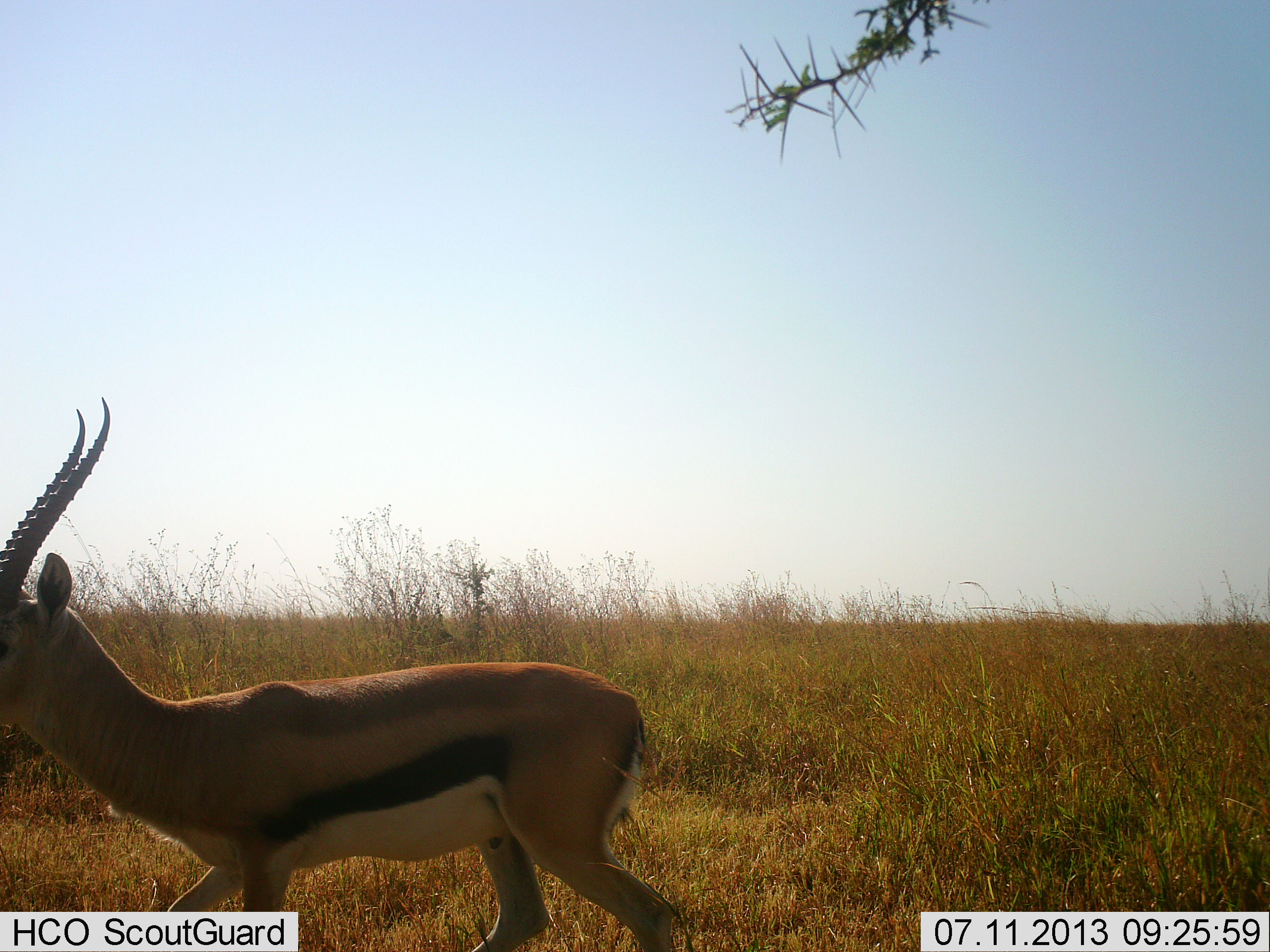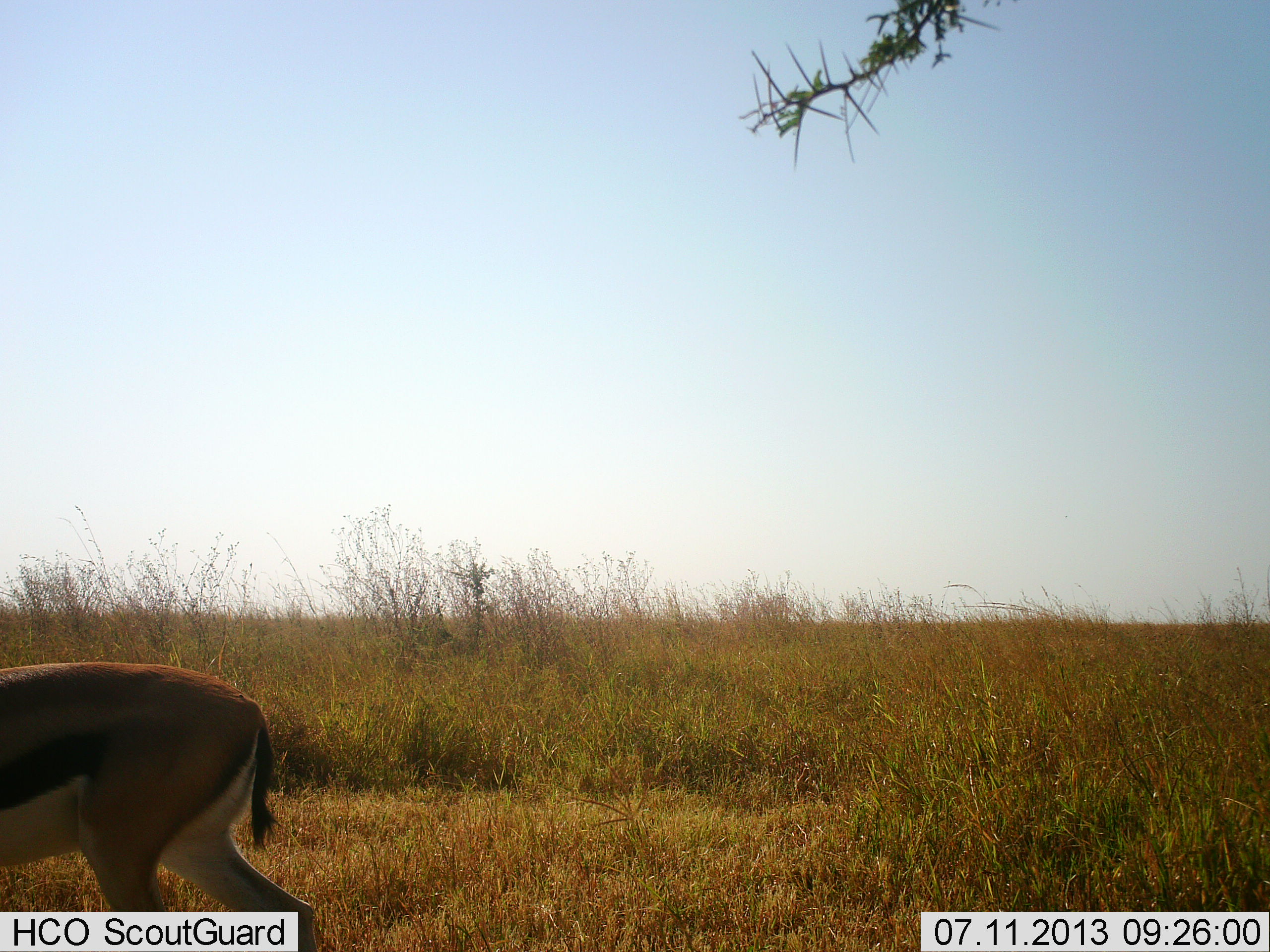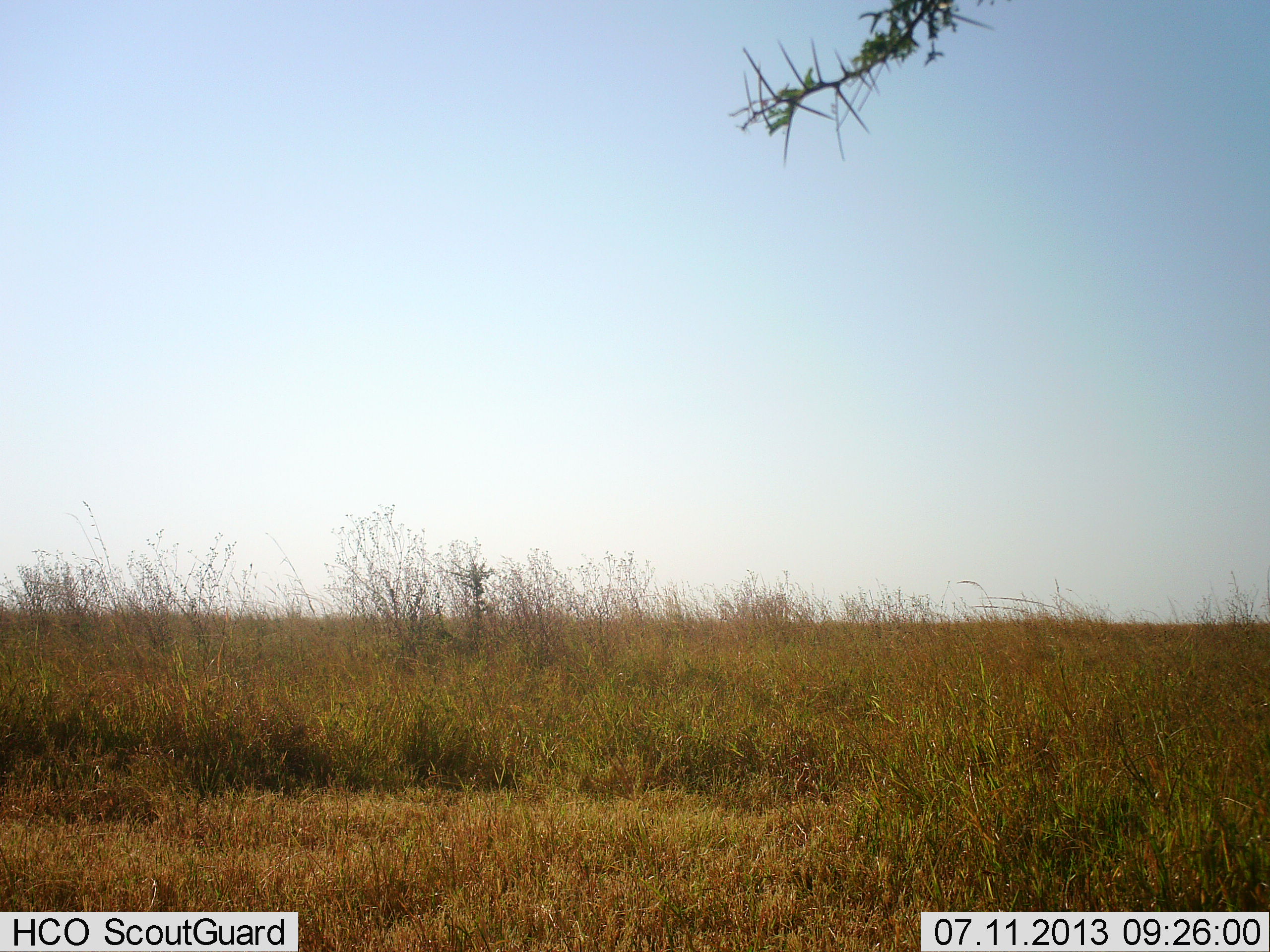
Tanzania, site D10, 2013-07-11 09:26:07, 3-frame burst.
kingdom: Animalia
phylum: Chordata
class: Mammalia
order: Artiodactyla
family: Bovidae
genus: Eudorcas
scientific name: Eudorcas thomsonii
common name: thomson's gazelle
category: gazellethomsons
Gazellethomsons (thomson's gazelle) (Eudorcas thomsonii), count 1. Behavior (volunteer vote fractions): standing 18%, resting 0%, moving 94%, interacting 0%. Young present (vote fraction): 0%. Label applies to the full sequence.